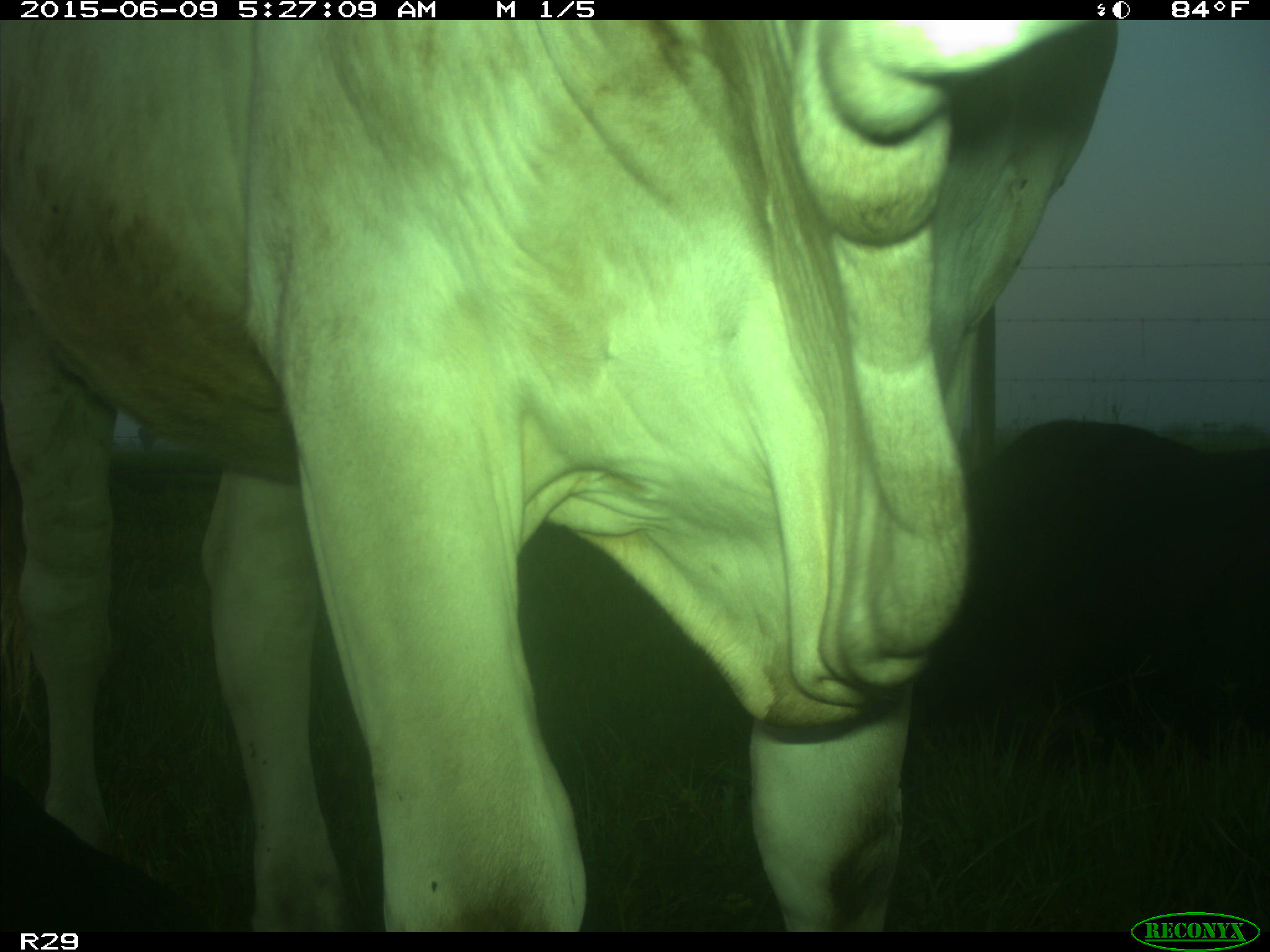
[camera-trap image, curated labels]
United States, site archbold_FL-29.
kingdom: Animalia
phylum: Chordata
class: Mammalia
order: Artiodactyla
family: Bovidae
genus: Bos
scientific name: Bos taurus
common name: domestic cow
Bos taurus (domestic cow).